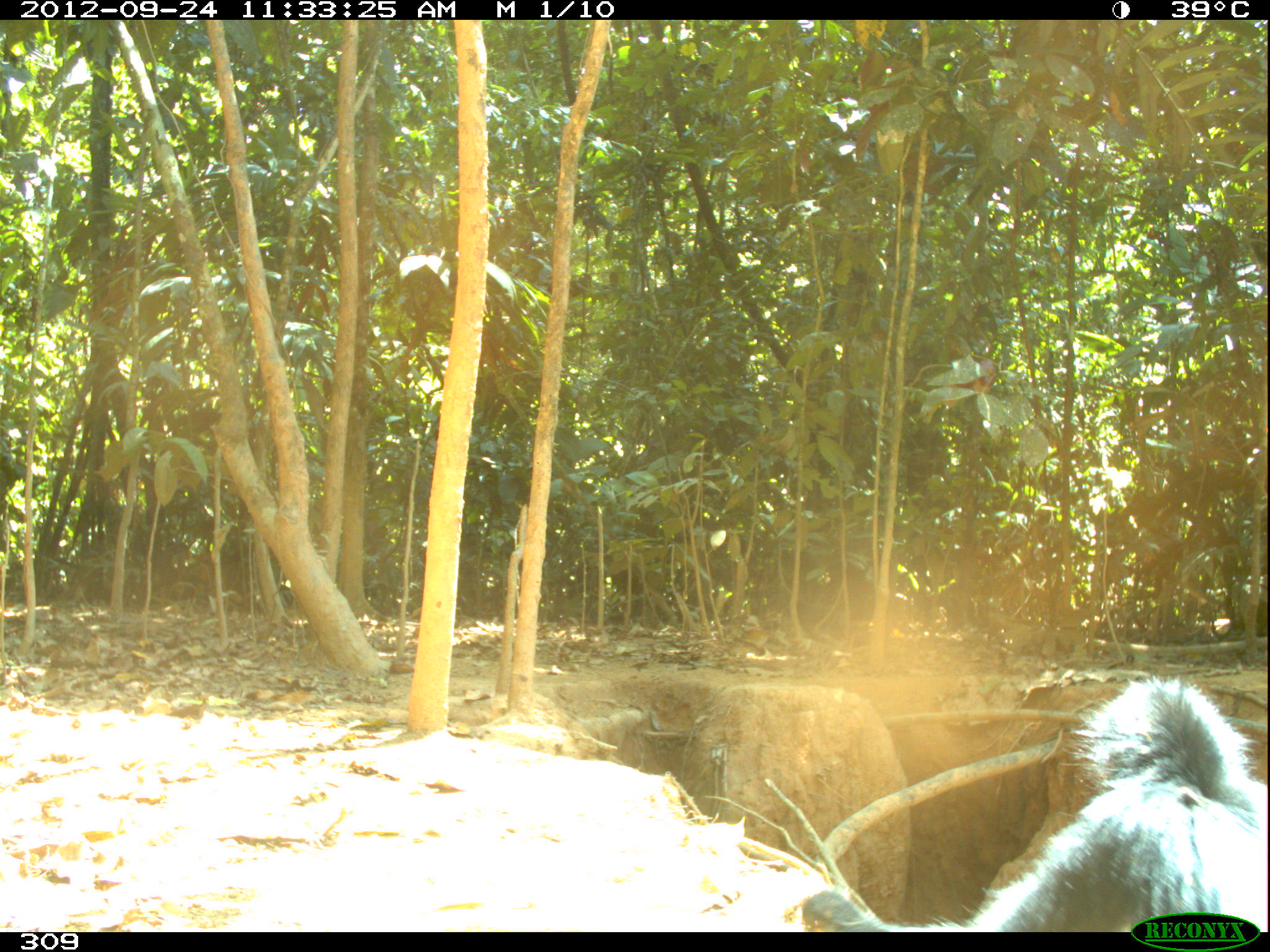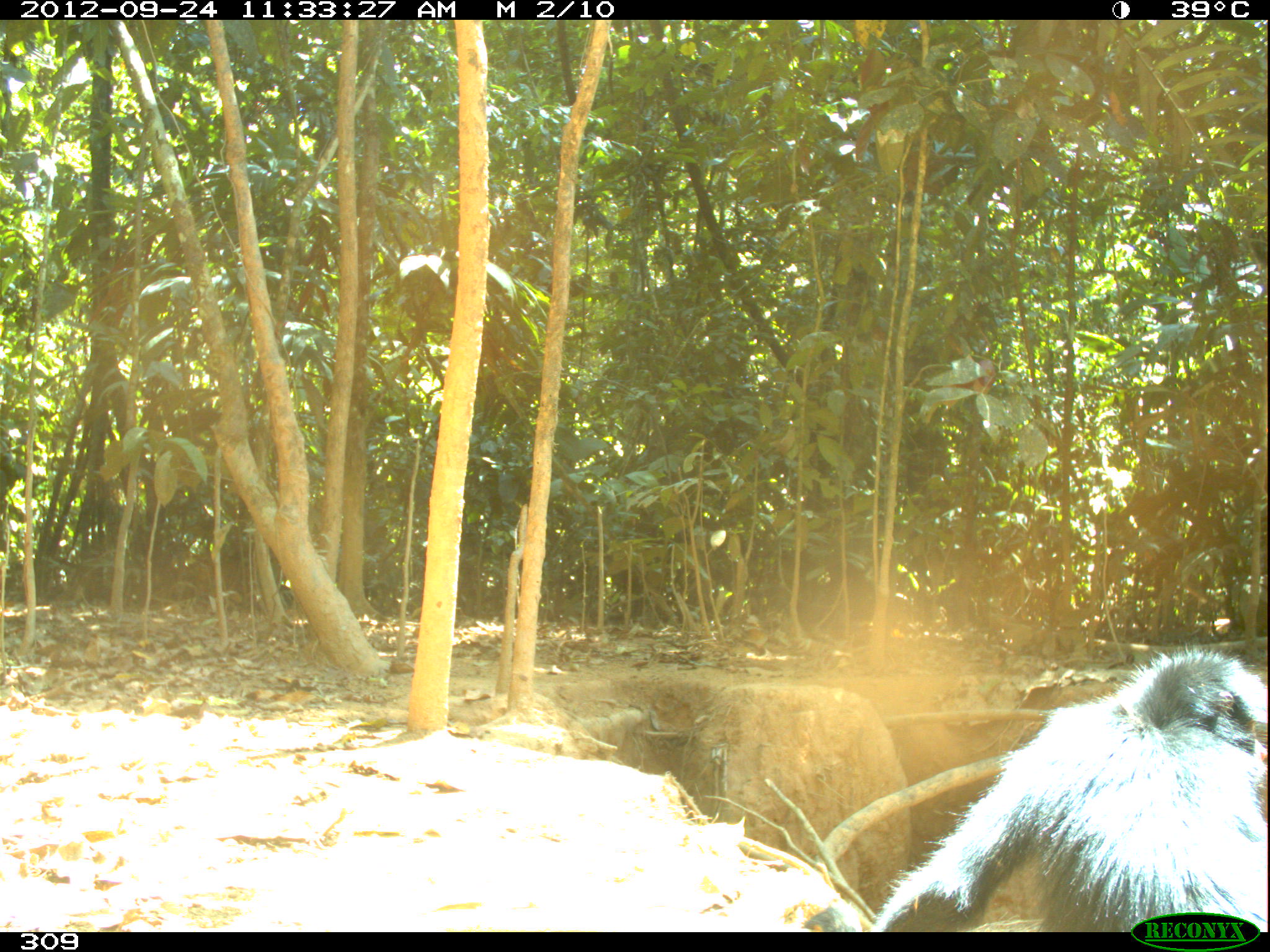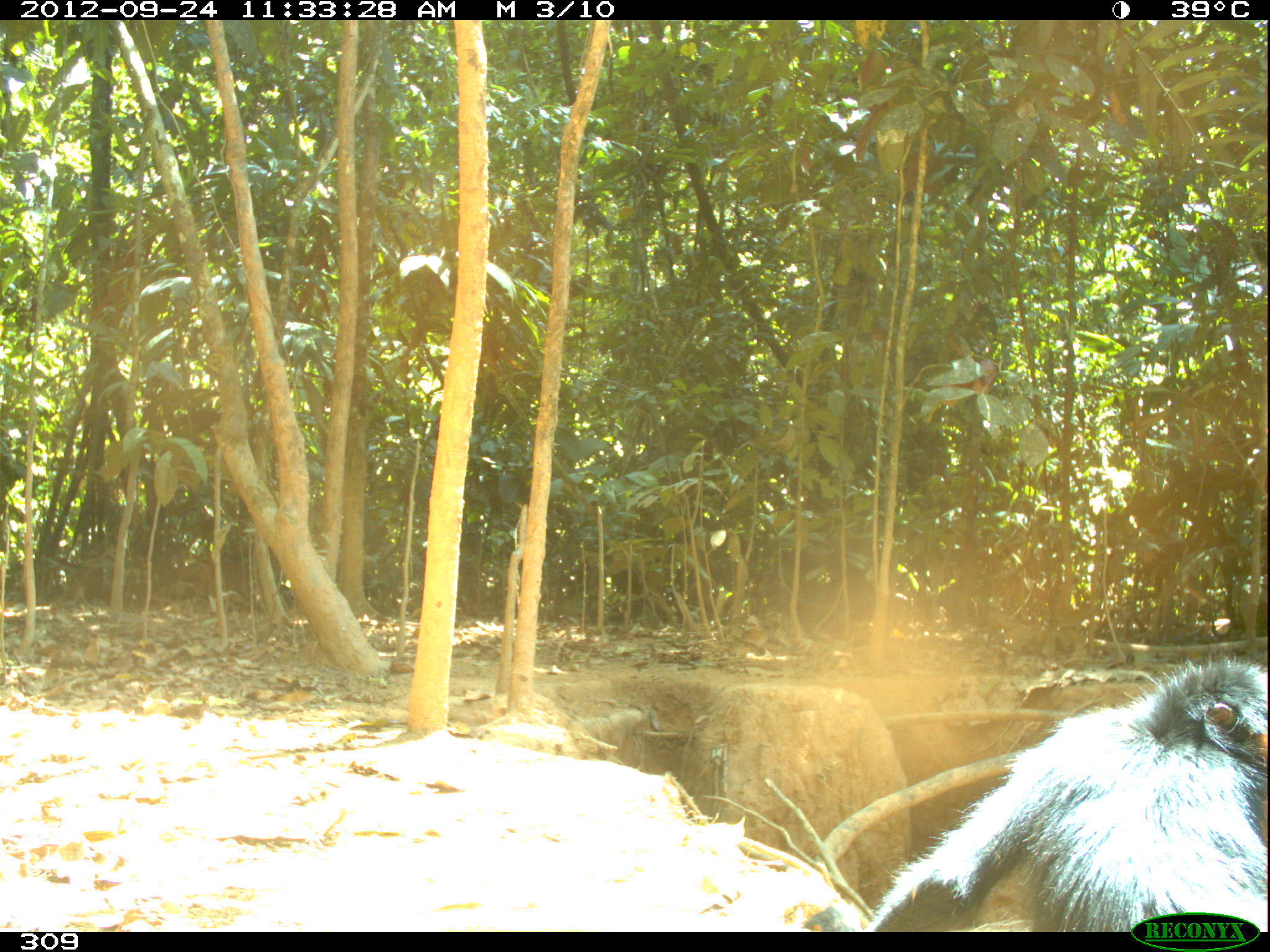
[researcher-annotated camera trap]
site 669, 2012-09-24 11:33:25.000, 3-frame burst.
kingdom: Animalia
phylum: Chordata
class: Mammalia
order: Primates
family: Atelidae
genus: Ateles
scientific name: Ateles chamek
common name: black-faced black spider monkey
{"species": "Ateles chamek (black-faced black spider monkey)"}